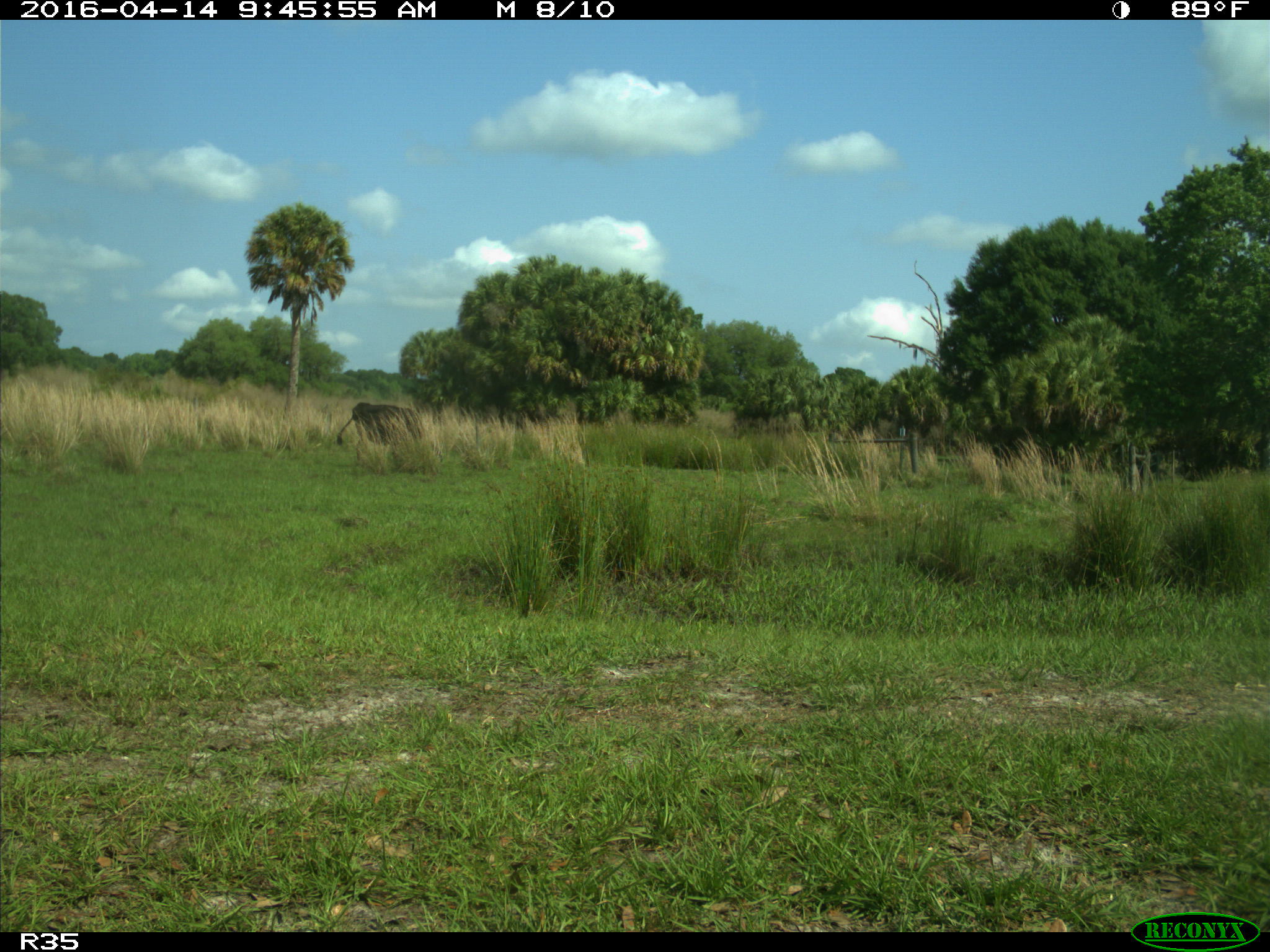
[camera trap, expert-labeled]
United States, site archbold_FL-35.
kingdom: Animalia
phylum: Chordata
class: Mammalia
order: Artiodactyla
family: Bovidae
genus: Bos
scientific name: Bos taurus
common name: domestic cow